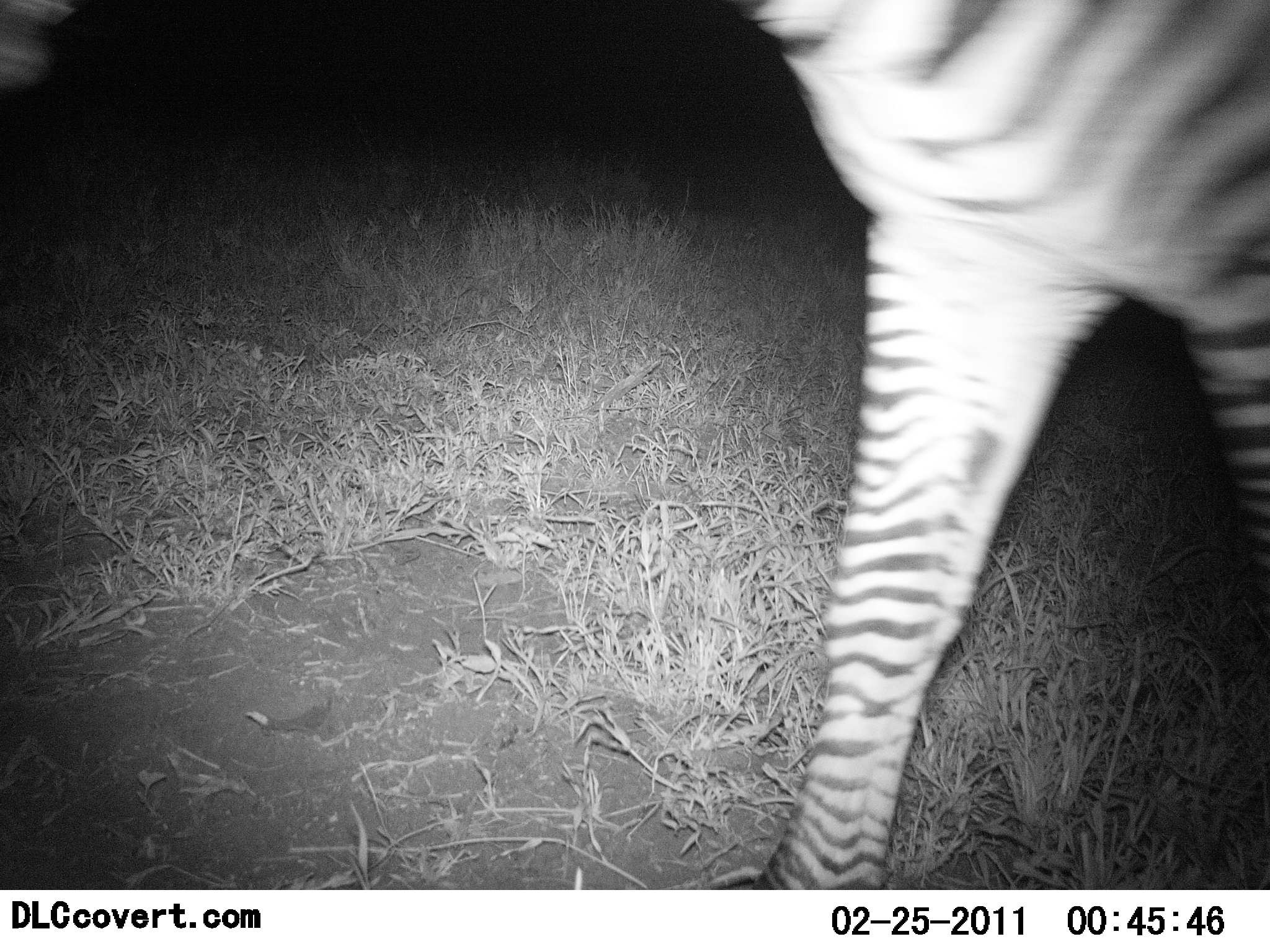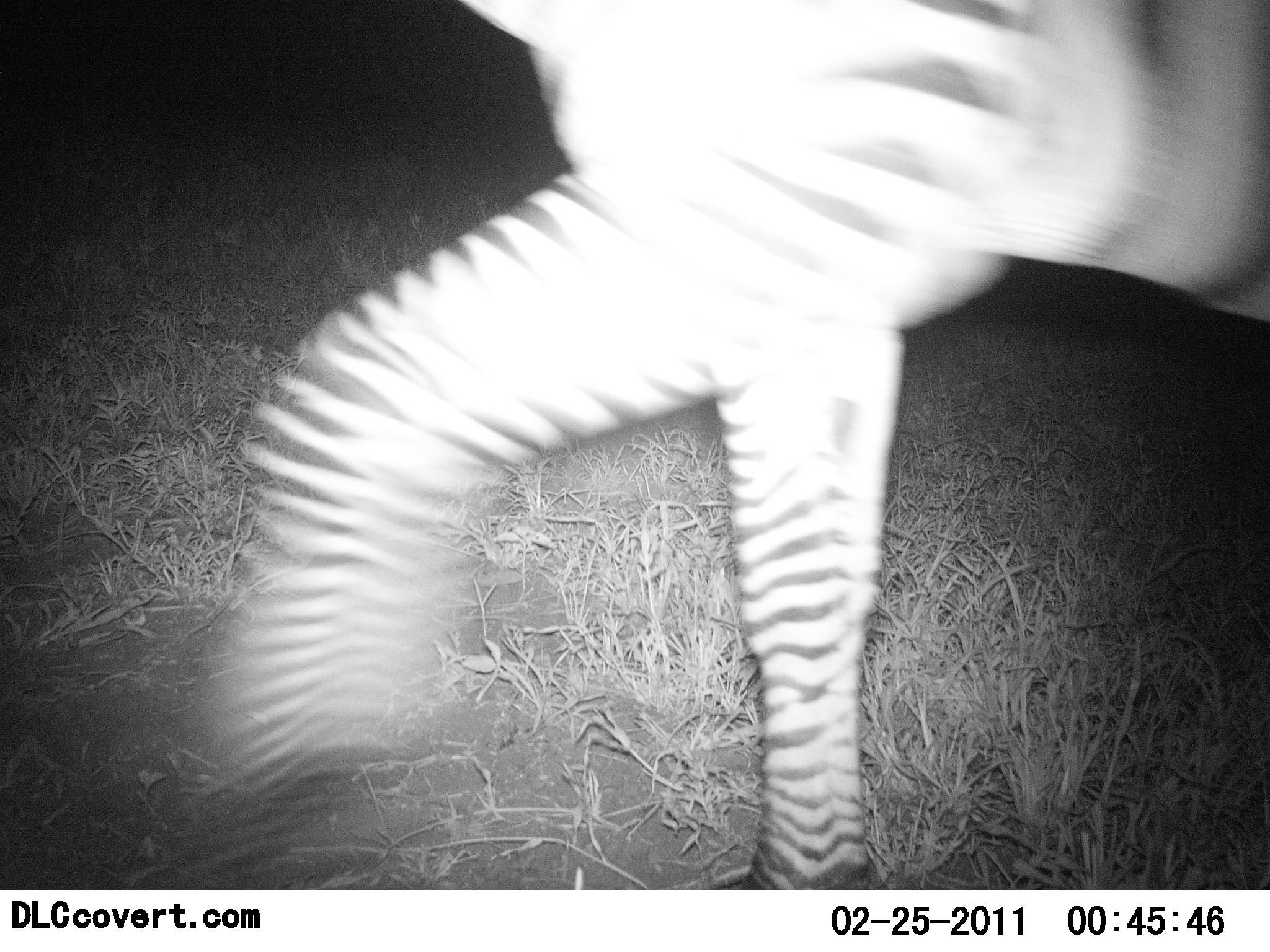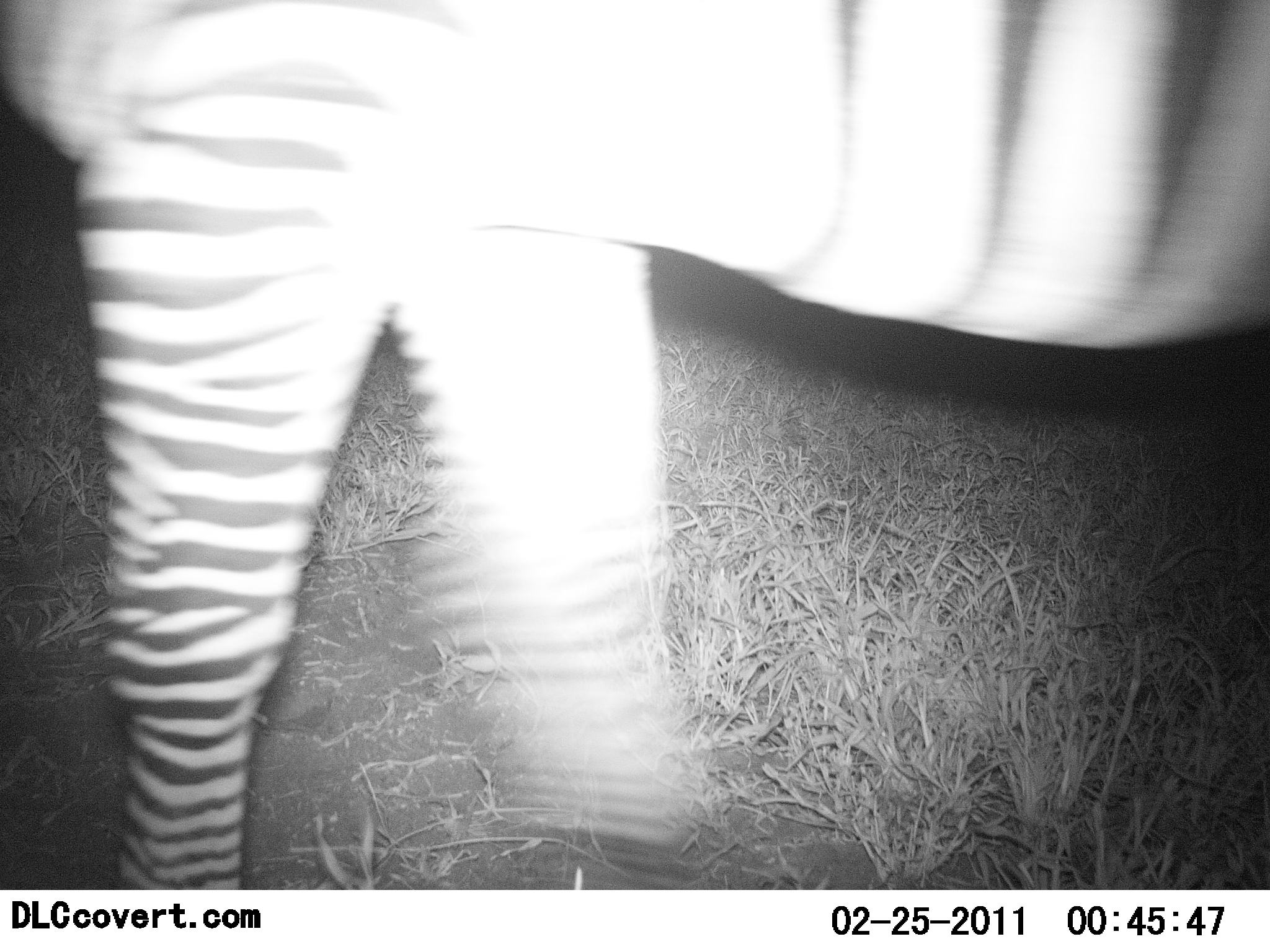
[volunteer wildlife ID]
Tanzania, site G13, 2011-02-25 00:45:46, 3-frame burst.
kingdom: Animalia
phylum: Chordata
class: Mammalia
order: Perissodactyla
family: Equidae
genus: Equus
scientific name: Equus quagga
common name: plains zebra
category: zebra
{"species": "zebra (plains zebra) (Equus quagga)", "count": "1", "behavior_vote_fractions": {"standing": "0%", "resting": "0%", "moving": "100%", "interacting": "0%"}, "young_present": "0%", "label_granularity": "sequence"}